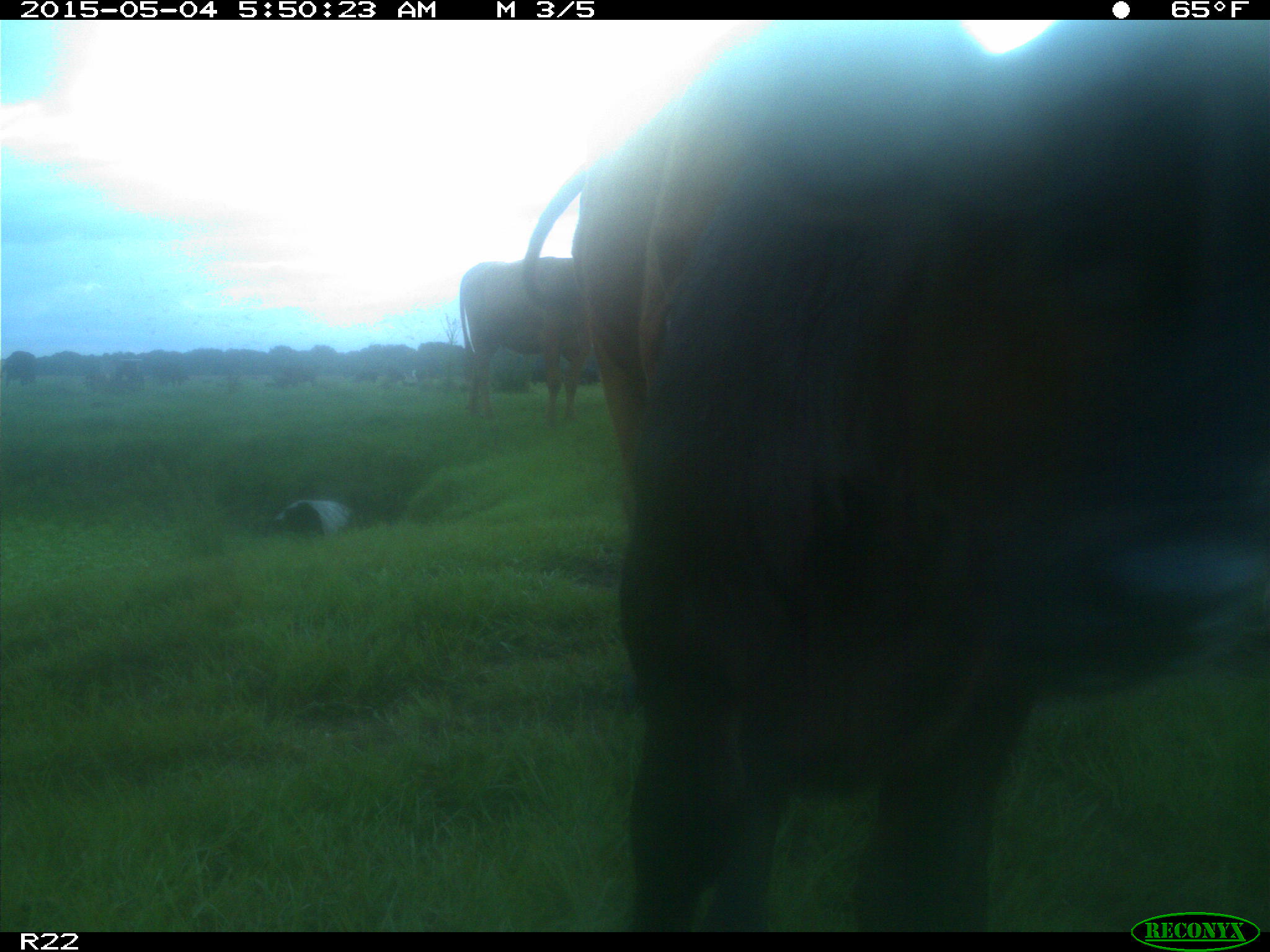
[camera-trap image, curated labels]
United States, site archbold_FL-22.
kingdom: Animalia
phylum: Chordata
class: Mammalia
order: Artiodactyla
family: Bovidae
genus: Bos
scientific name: Bos taurus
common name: domestic cow